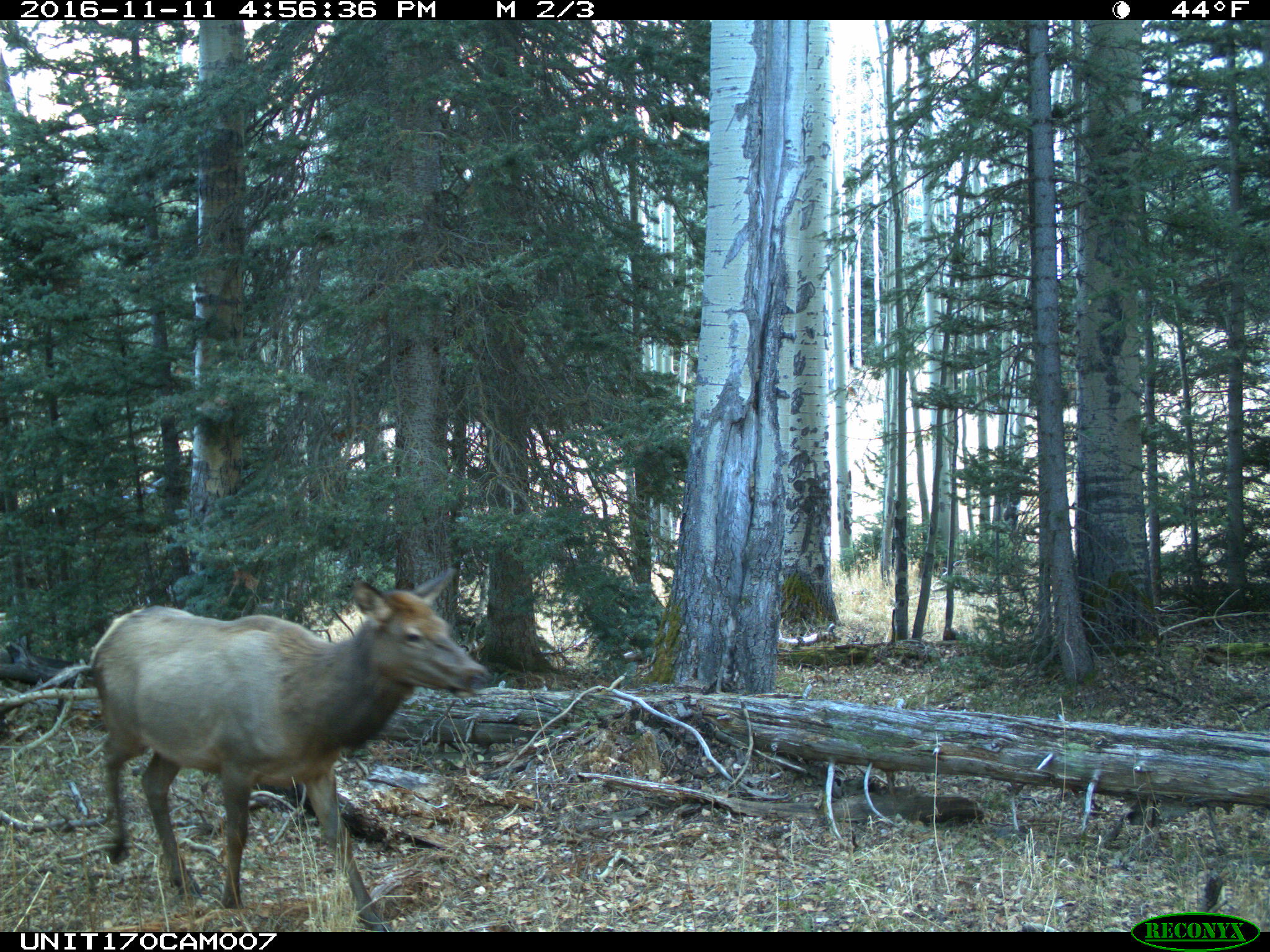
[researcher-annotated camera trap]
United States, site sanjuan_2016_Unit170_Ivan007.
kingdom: Animalia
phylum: Chordata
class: Mammalia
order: Artiodactyla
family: Cervidae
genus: Cervus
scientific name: Cervus elaphus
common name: red deer